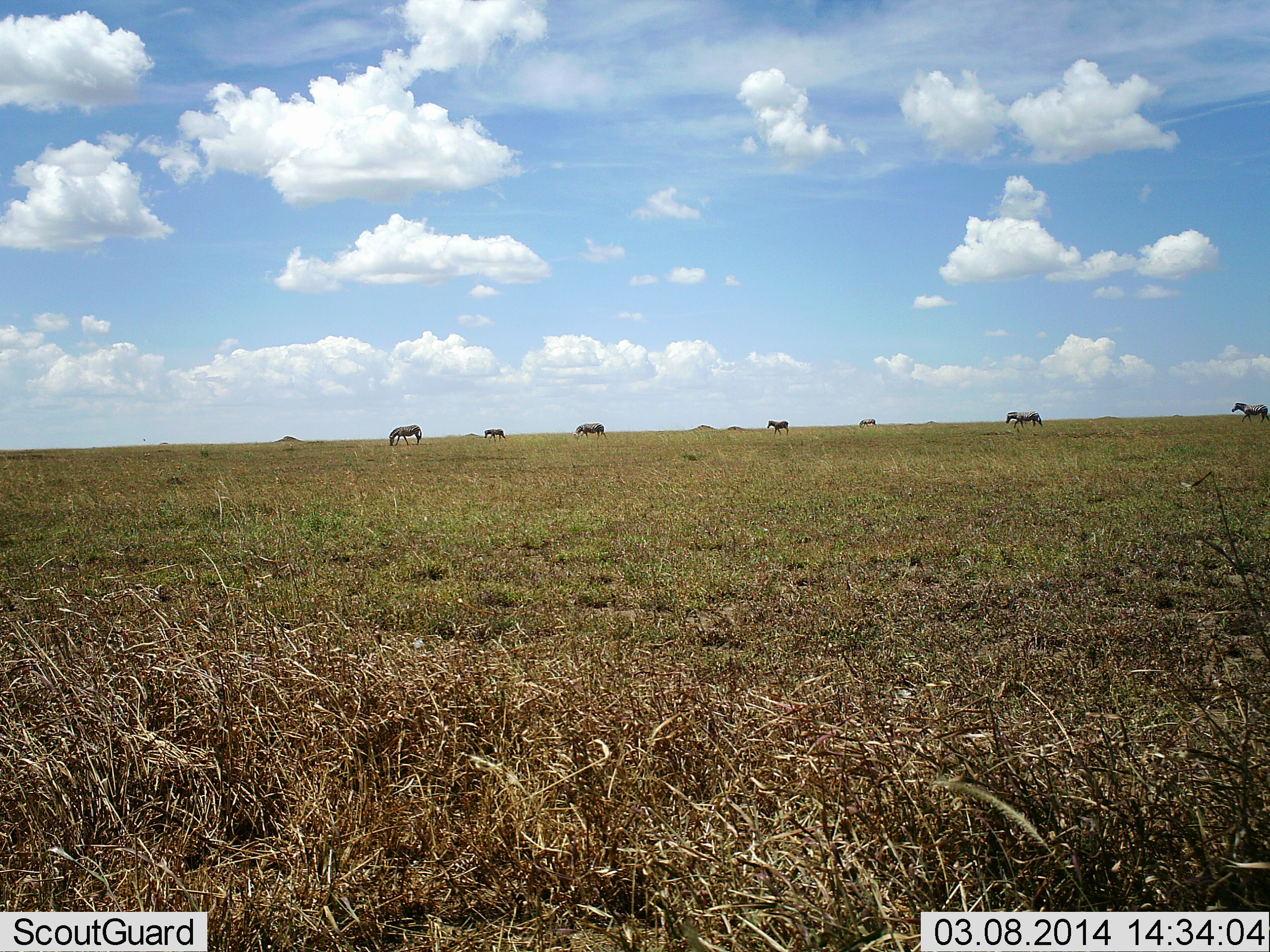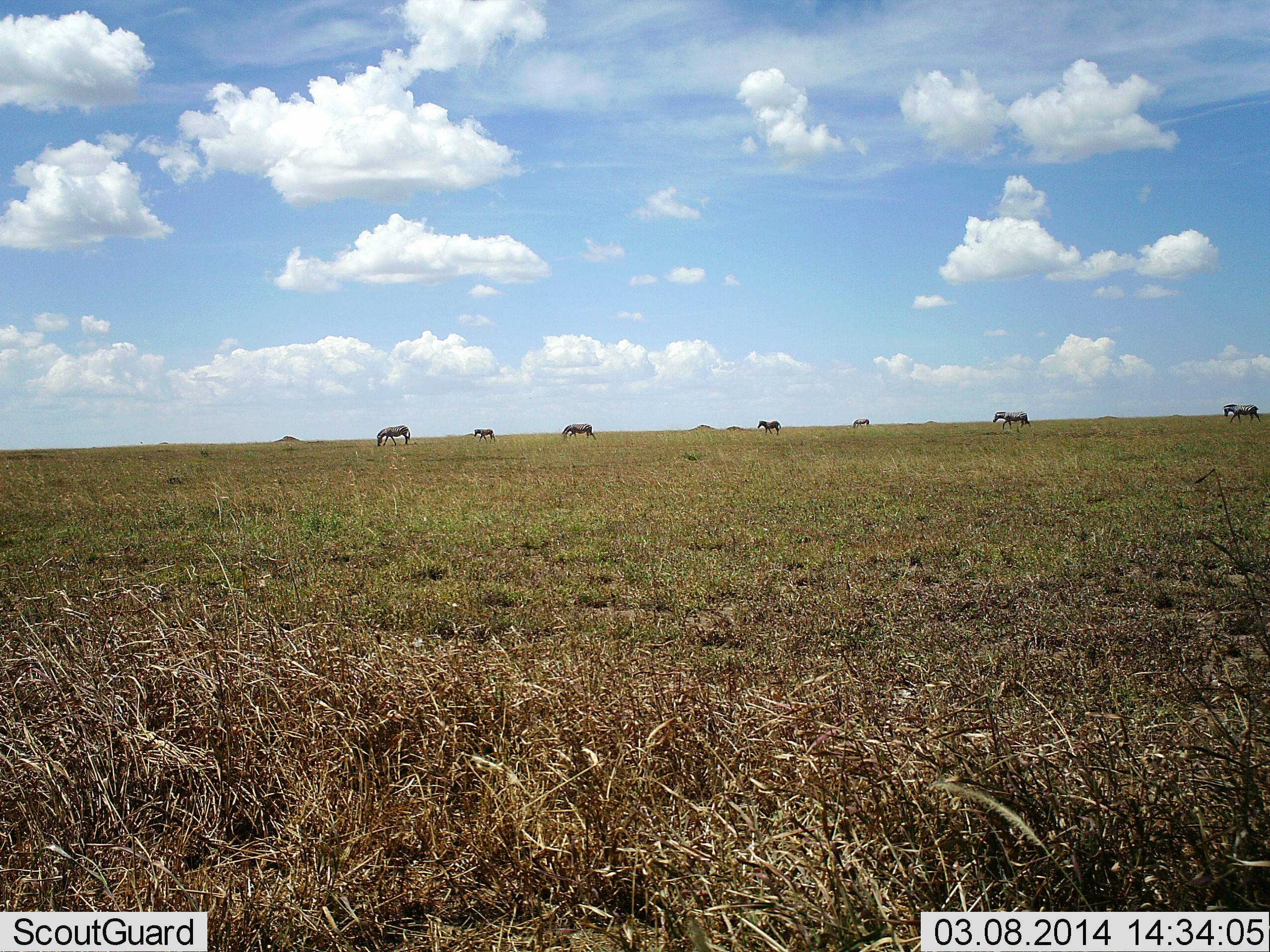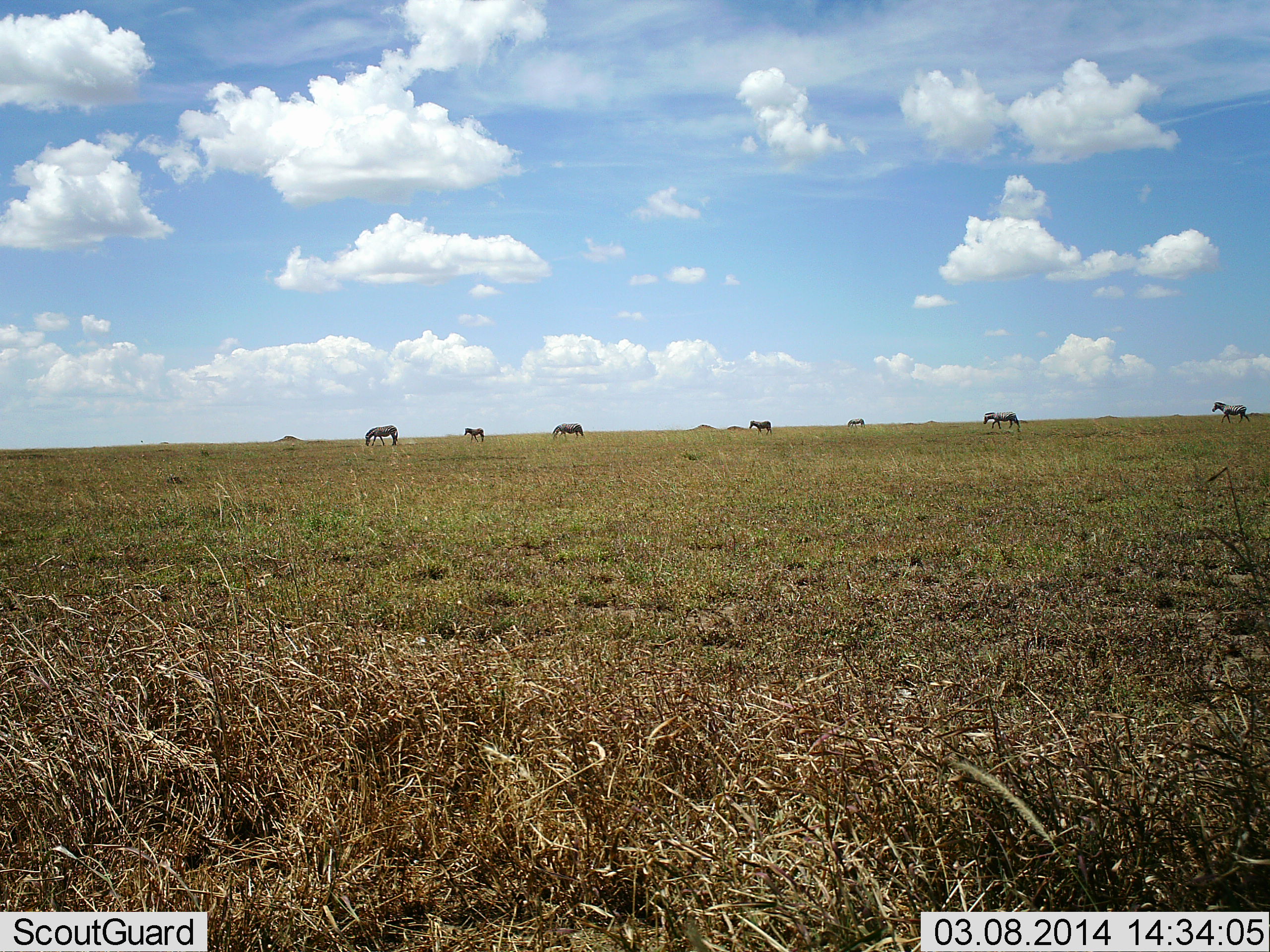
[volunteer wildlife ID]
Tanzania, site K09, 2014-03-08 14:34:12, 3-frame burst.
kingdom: Animalia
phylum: Chordata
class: Mammalia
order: Perissodactyla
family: Equidae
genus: Equus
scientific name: Equus quagga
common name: plains zebra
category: zebra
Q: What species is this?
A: Zebra (plains zebra) (Equus quagga).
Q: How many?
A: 7.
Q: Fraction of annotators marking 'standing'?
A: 9%.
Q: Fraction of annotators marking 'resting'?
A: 0%.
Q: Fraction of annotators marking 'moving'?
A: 73%.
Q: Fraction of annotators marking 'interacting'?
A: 0%.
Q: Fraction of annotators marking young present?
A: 0%.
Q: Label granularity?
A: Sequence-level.